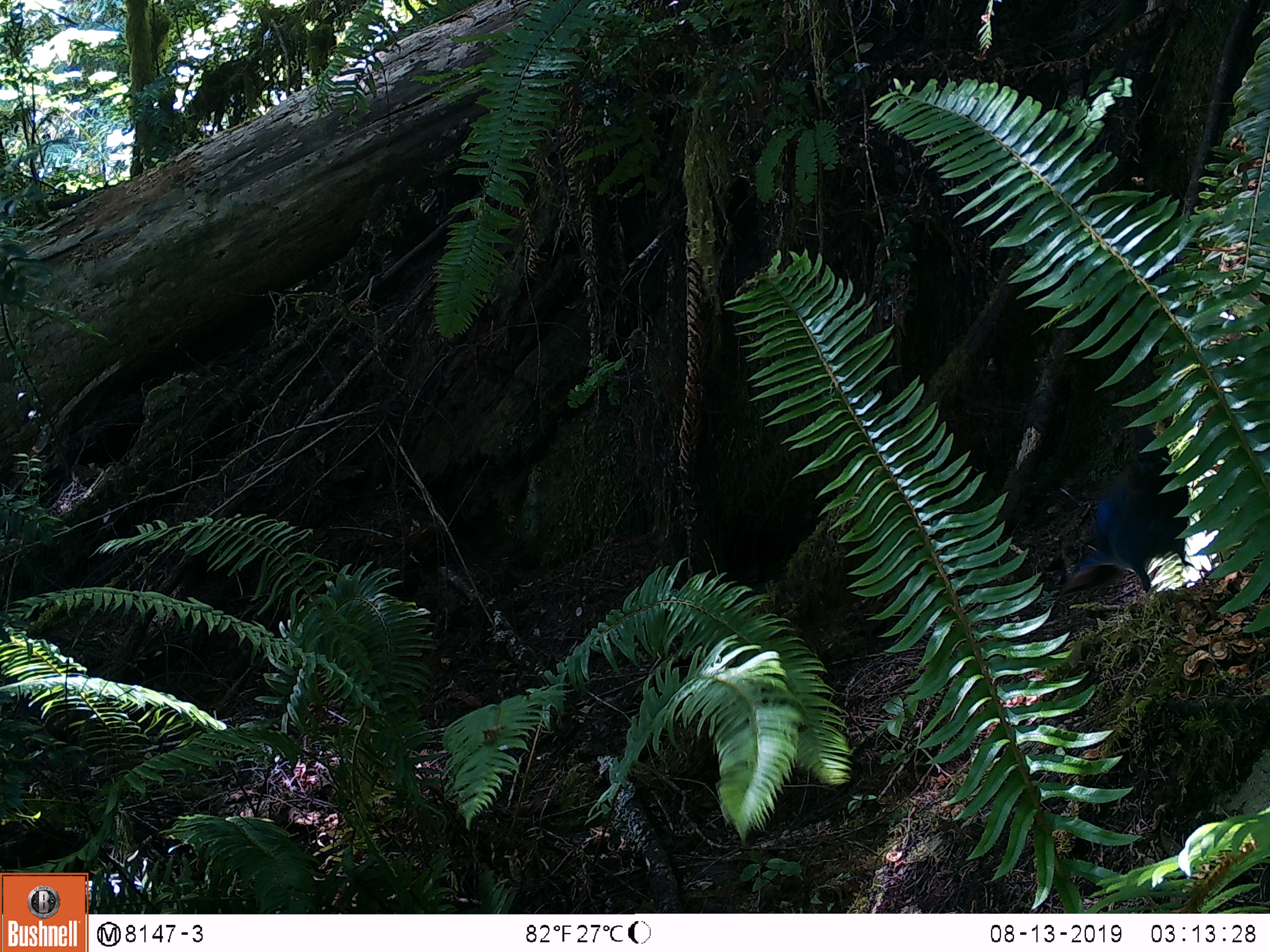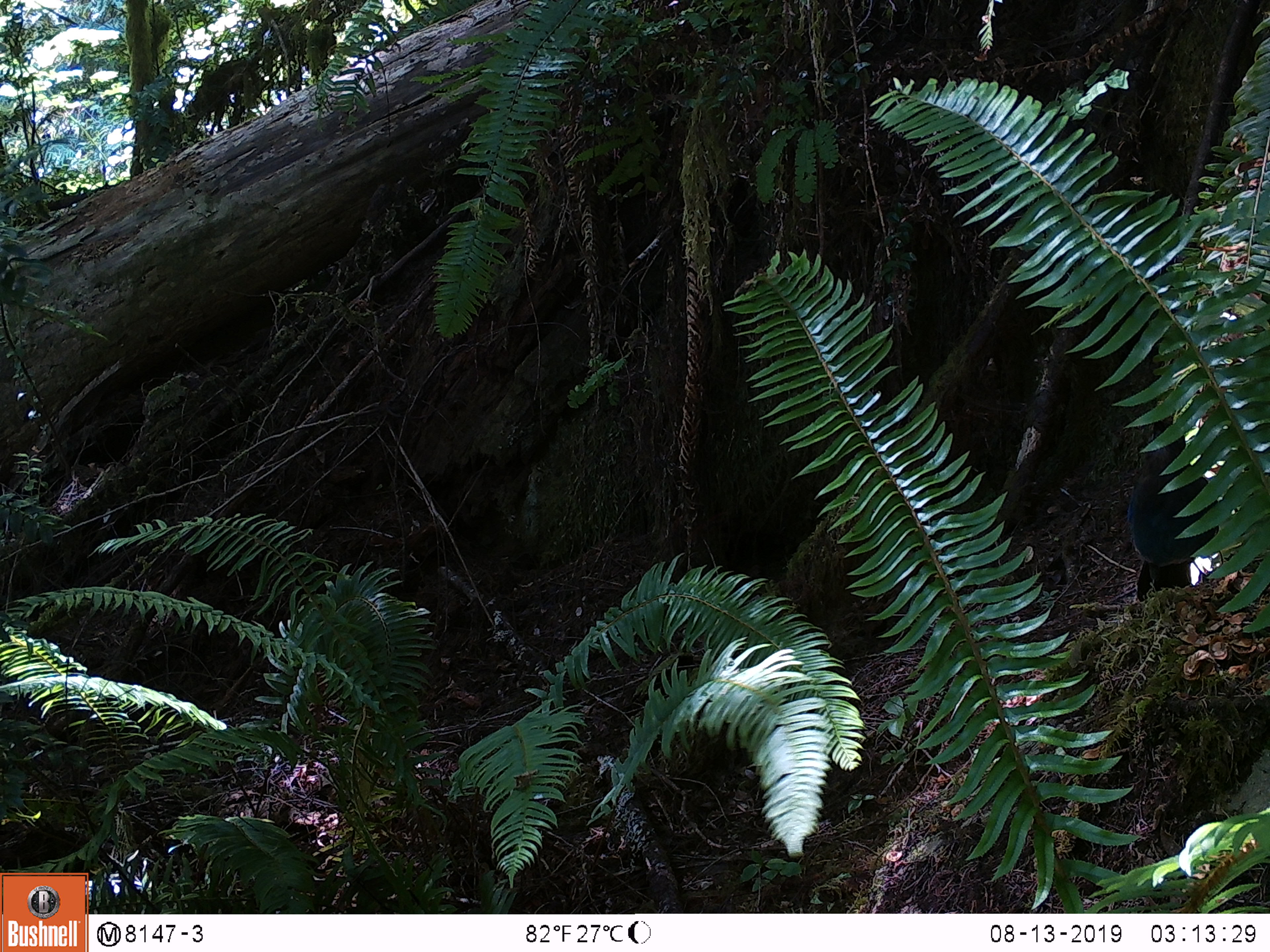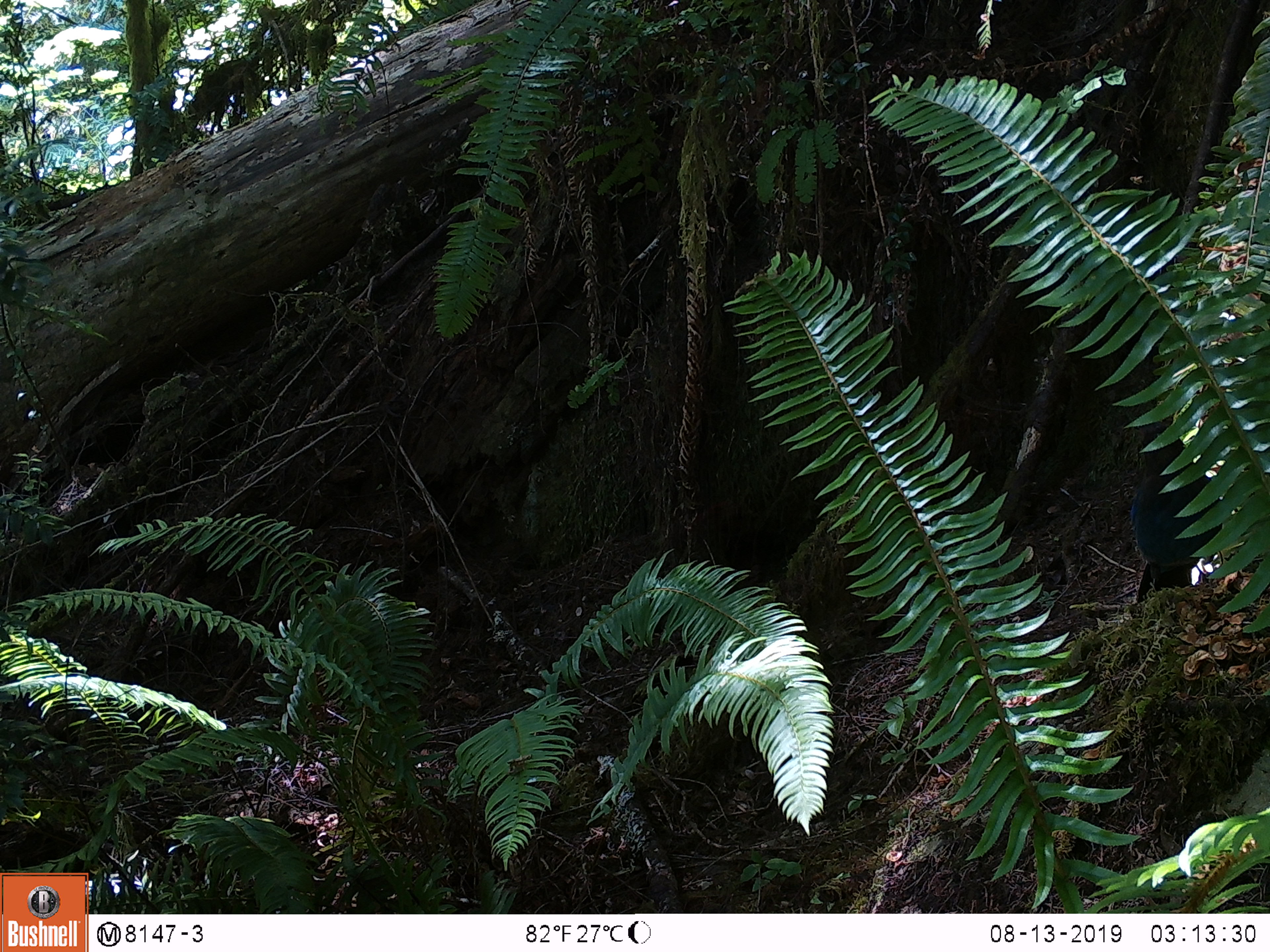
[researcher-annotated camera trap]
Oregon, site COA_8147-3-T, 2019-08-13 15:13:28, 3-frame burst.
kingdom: Animalia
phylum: Chordata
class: Aves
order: Passeriformes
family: Corvidae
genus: Cyanocitta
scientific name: Cyanocitta stelleri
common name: steller's jay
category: stellers jay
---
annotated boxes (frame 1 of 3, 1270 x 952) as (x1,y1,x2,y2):
stellers jay: (1069,427,1201,592)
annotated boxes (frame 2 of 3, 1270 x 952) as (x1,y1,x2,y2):
stellers jay: (1121,441,1230,602)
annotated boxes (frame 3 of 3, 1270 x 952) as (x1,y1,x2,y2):
stellers jay: (1124,417,1218,607)